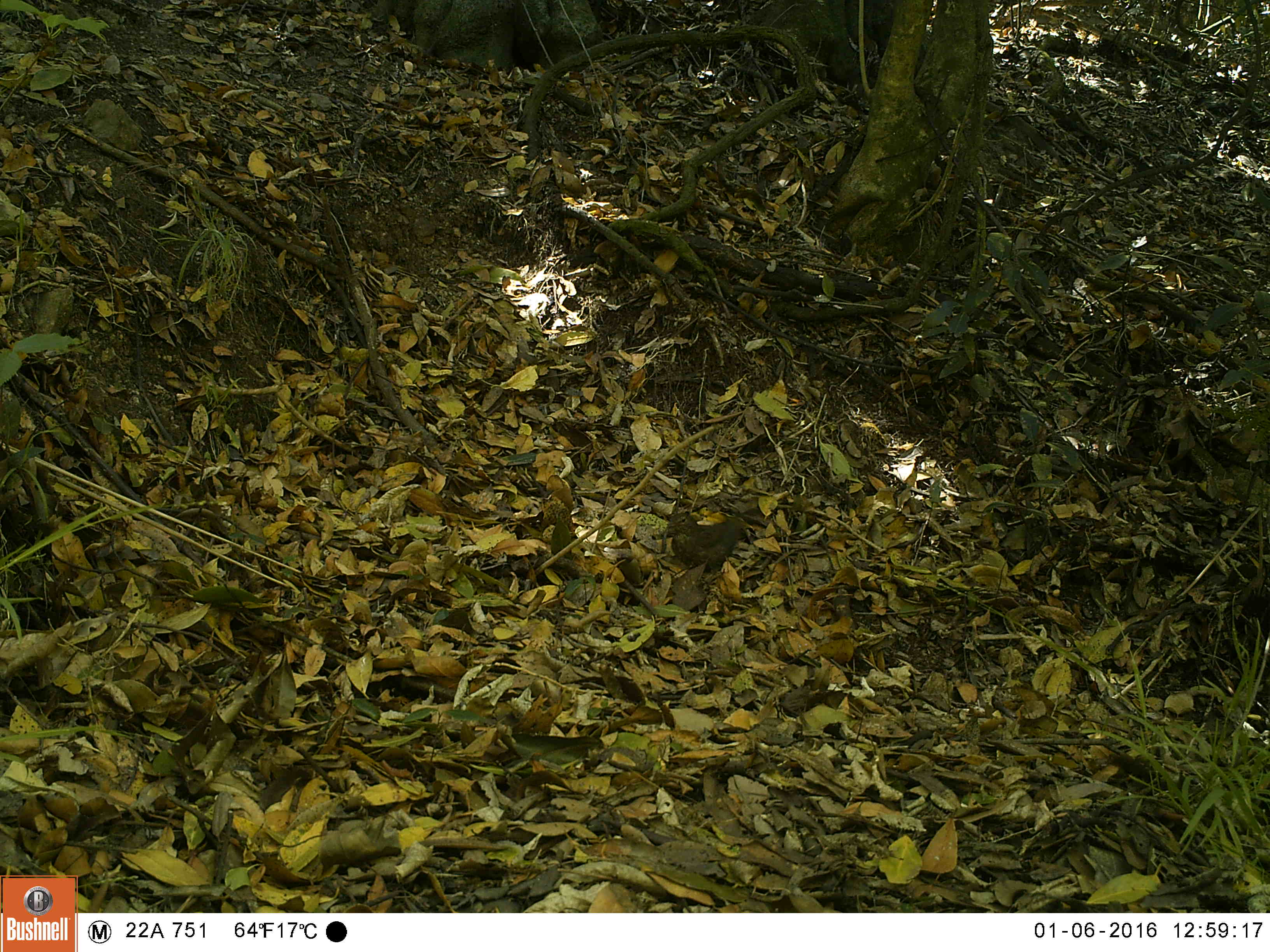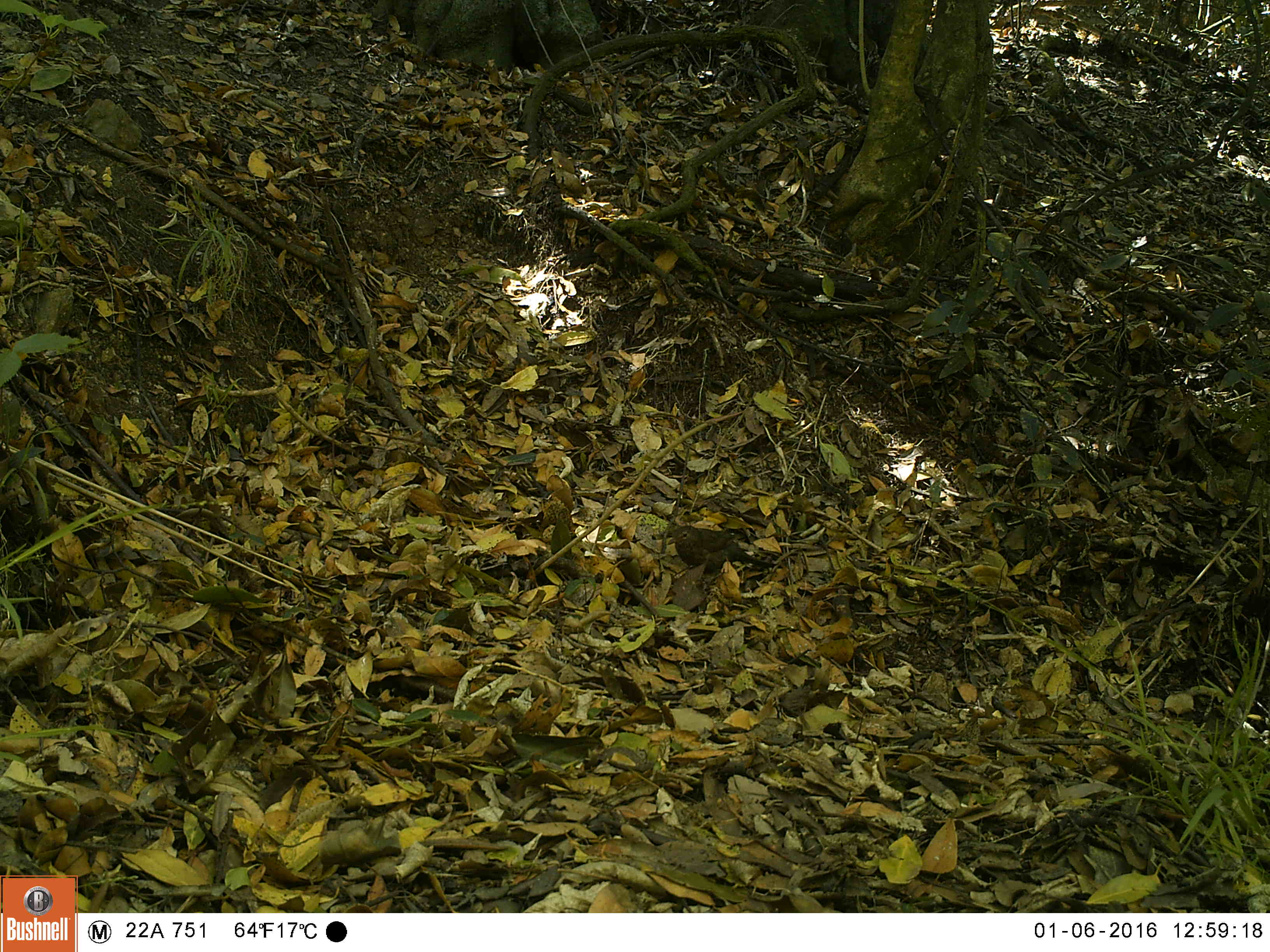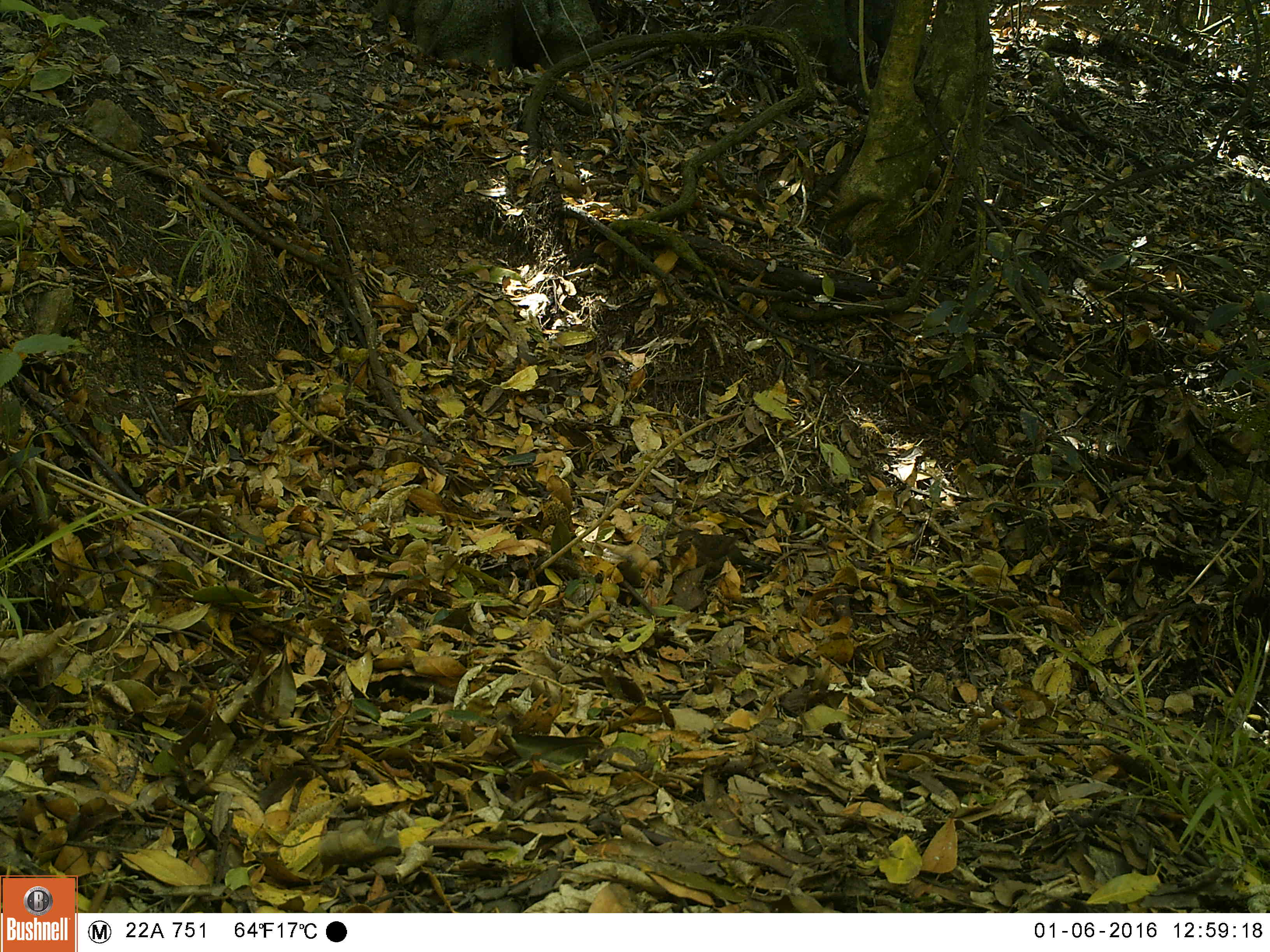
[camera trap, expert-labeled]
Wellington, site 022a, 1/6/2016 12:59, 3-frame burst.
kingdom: Animalia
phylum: Chordata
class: Aves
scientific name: Aves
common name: bird